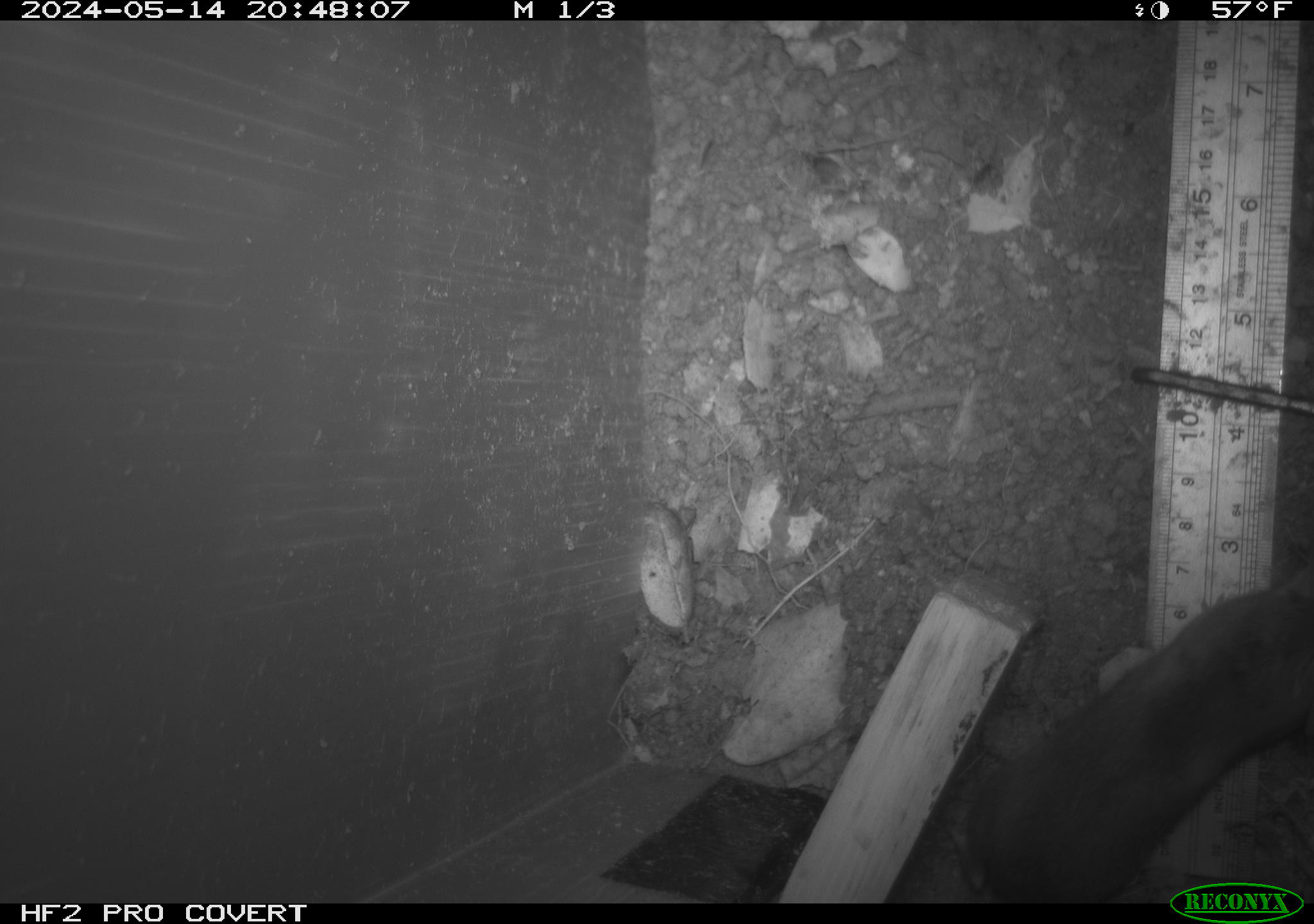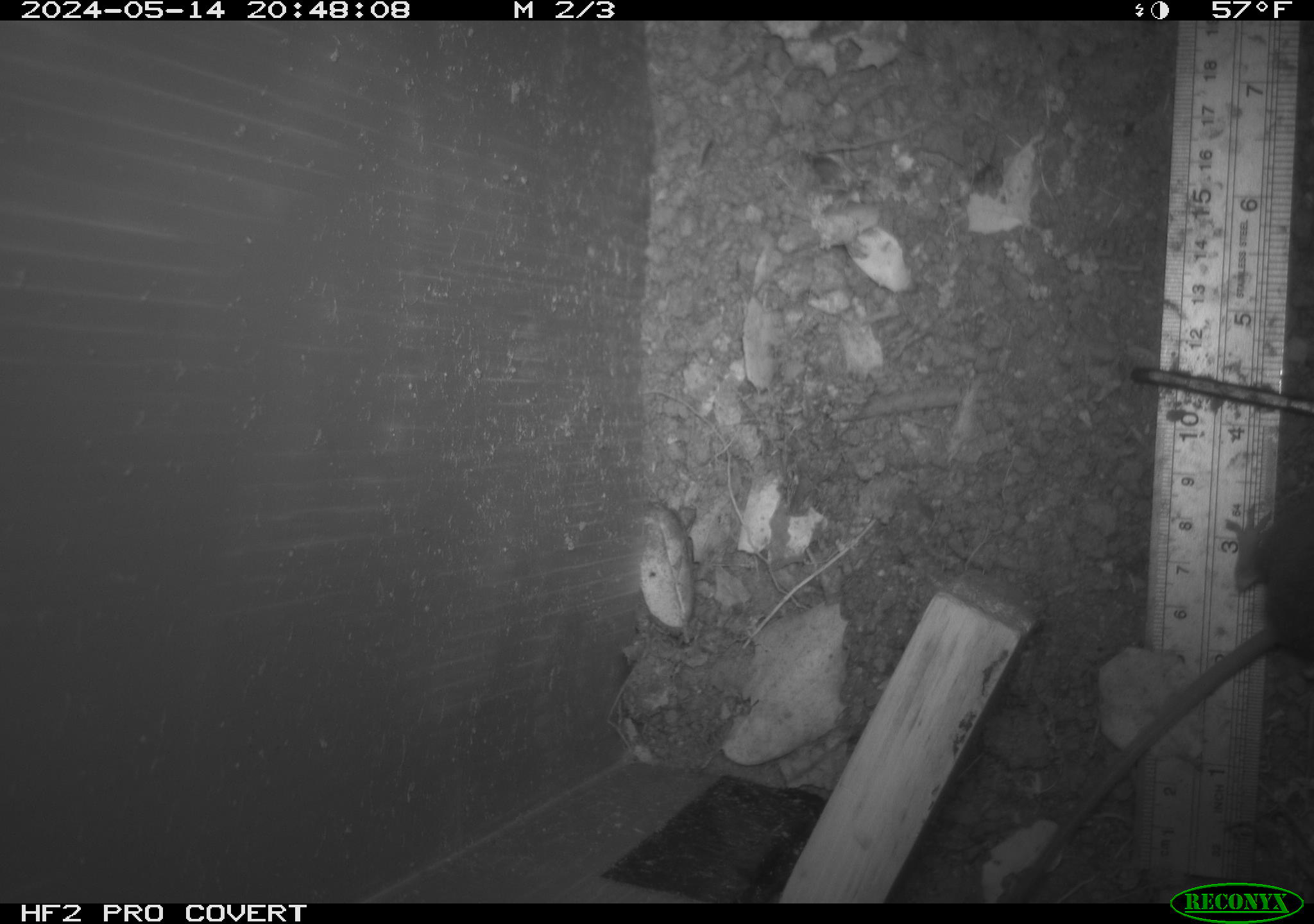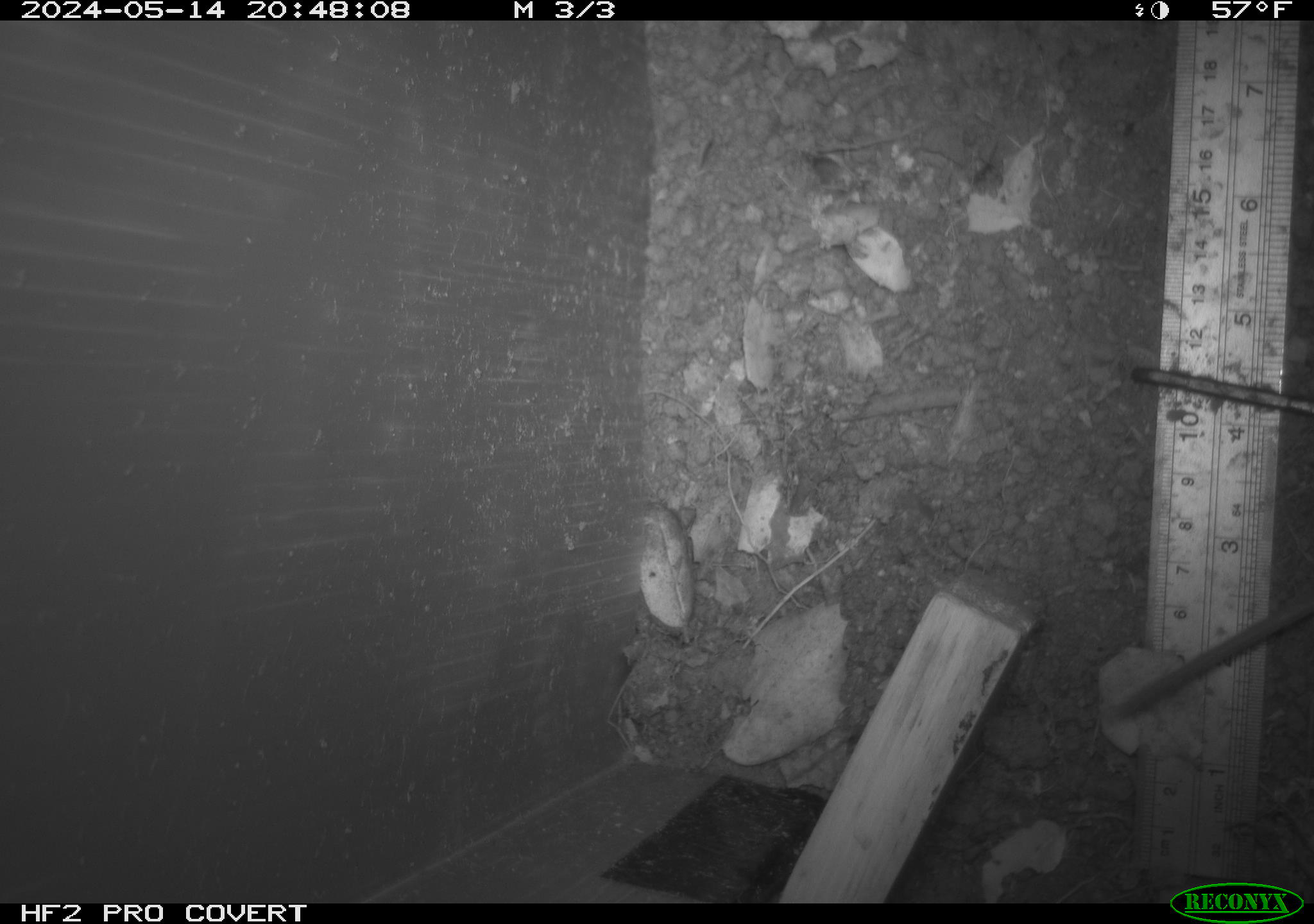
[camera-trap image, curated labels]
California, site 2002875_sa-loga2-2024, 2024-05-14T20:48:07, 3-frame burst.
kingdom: Animalia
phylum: Chordata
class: Mammalia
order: Rodentia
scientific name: Rodentia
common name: rodent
Rodent (Rodentia).